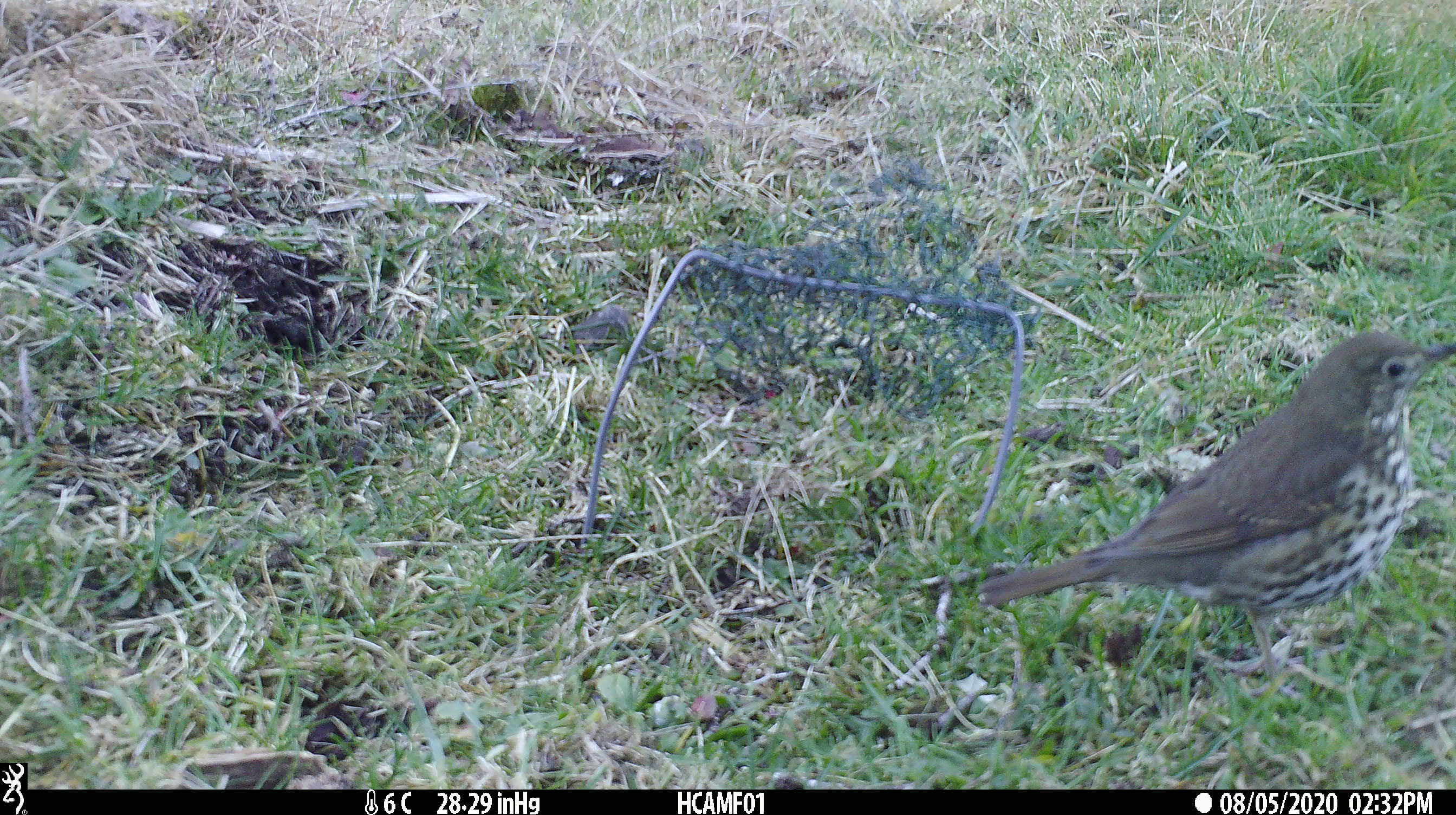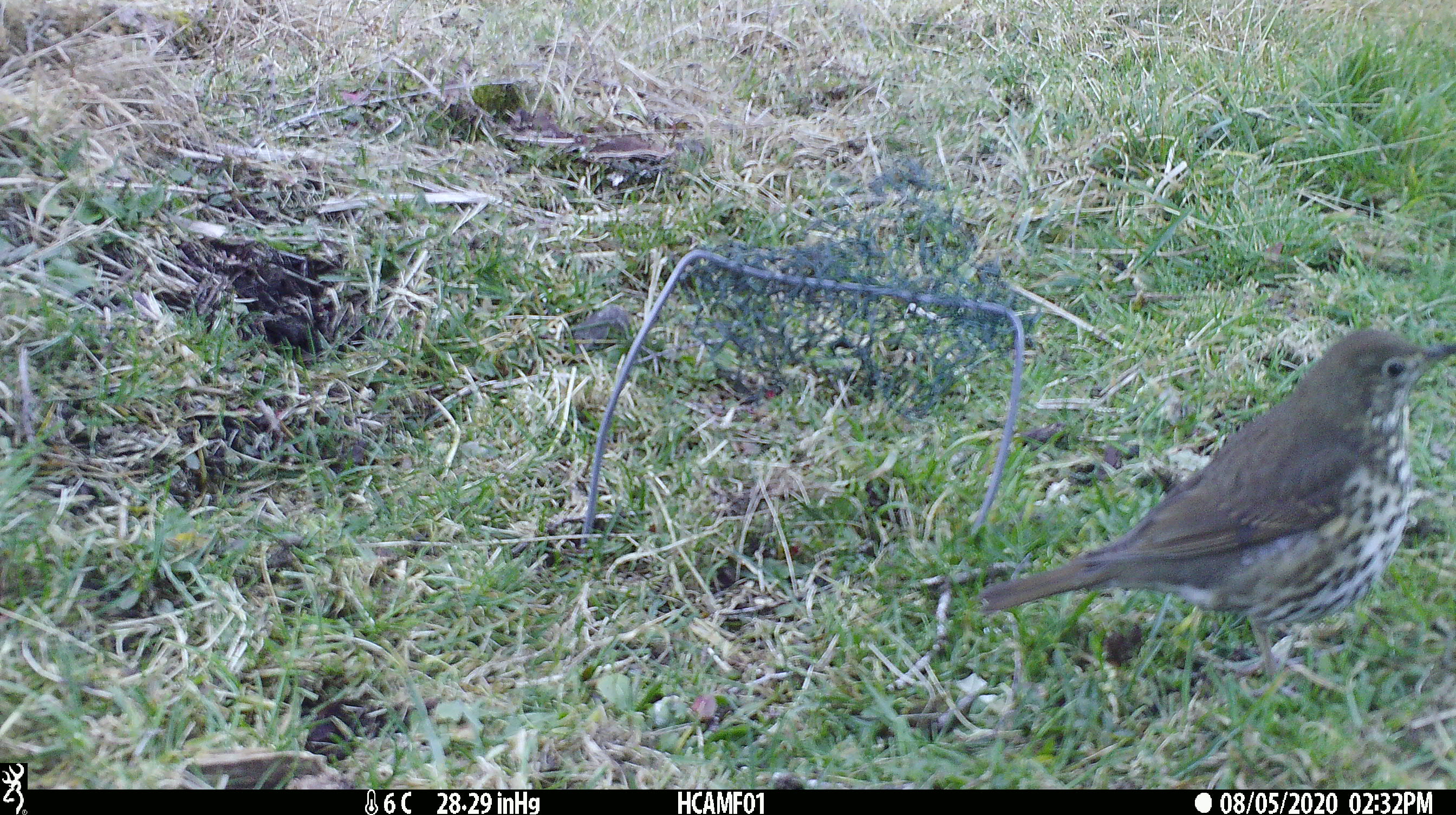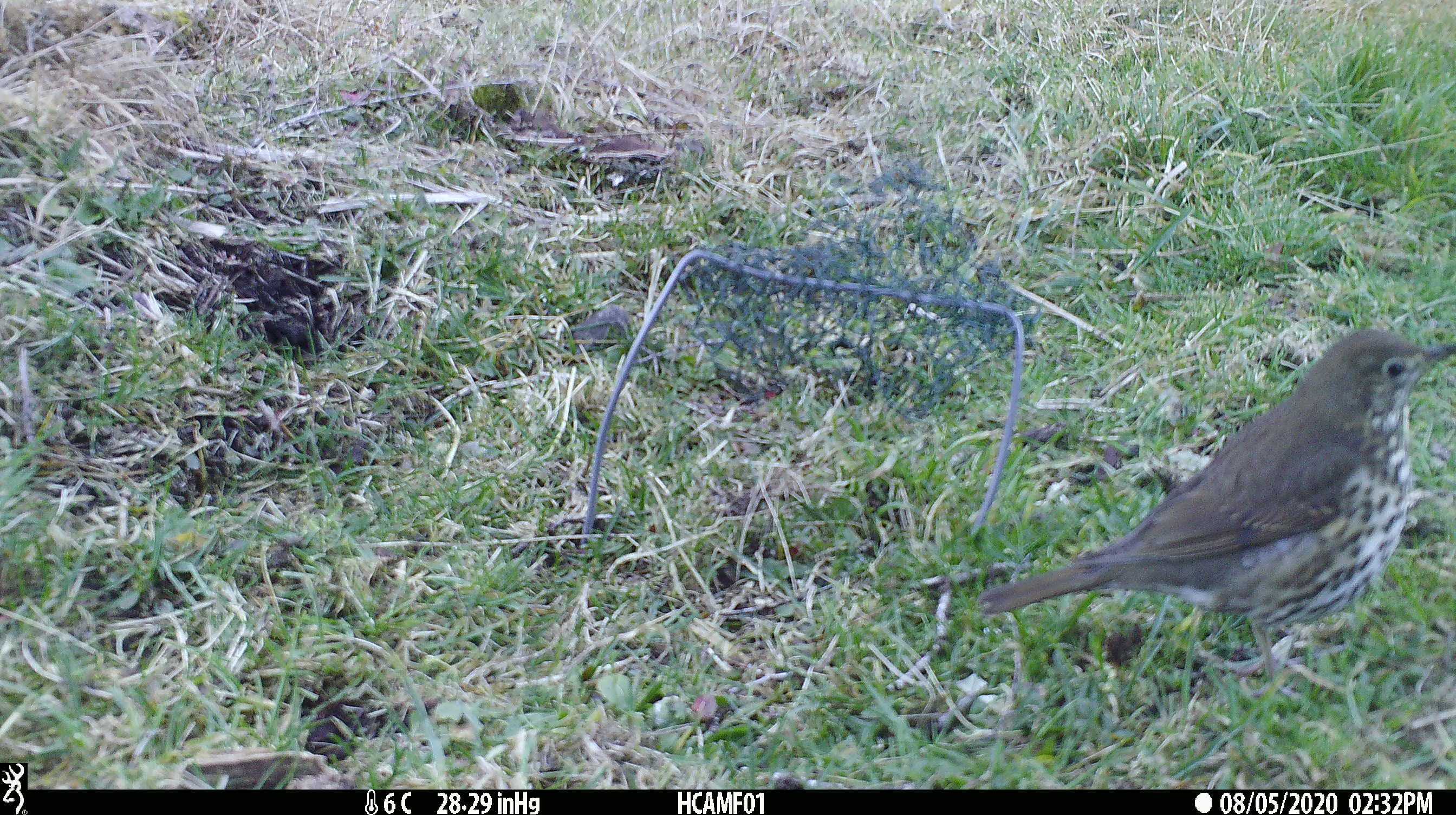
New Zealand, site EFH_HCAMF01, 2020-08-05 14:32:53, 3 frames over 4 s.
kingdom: Animalia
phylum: Chordata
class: Aves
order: Passeriformes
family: Turdidae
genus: Turdus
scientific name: Turdus philomelos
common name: song thrush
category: thrush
Thrush (song thrush) (Turdus philomelos).